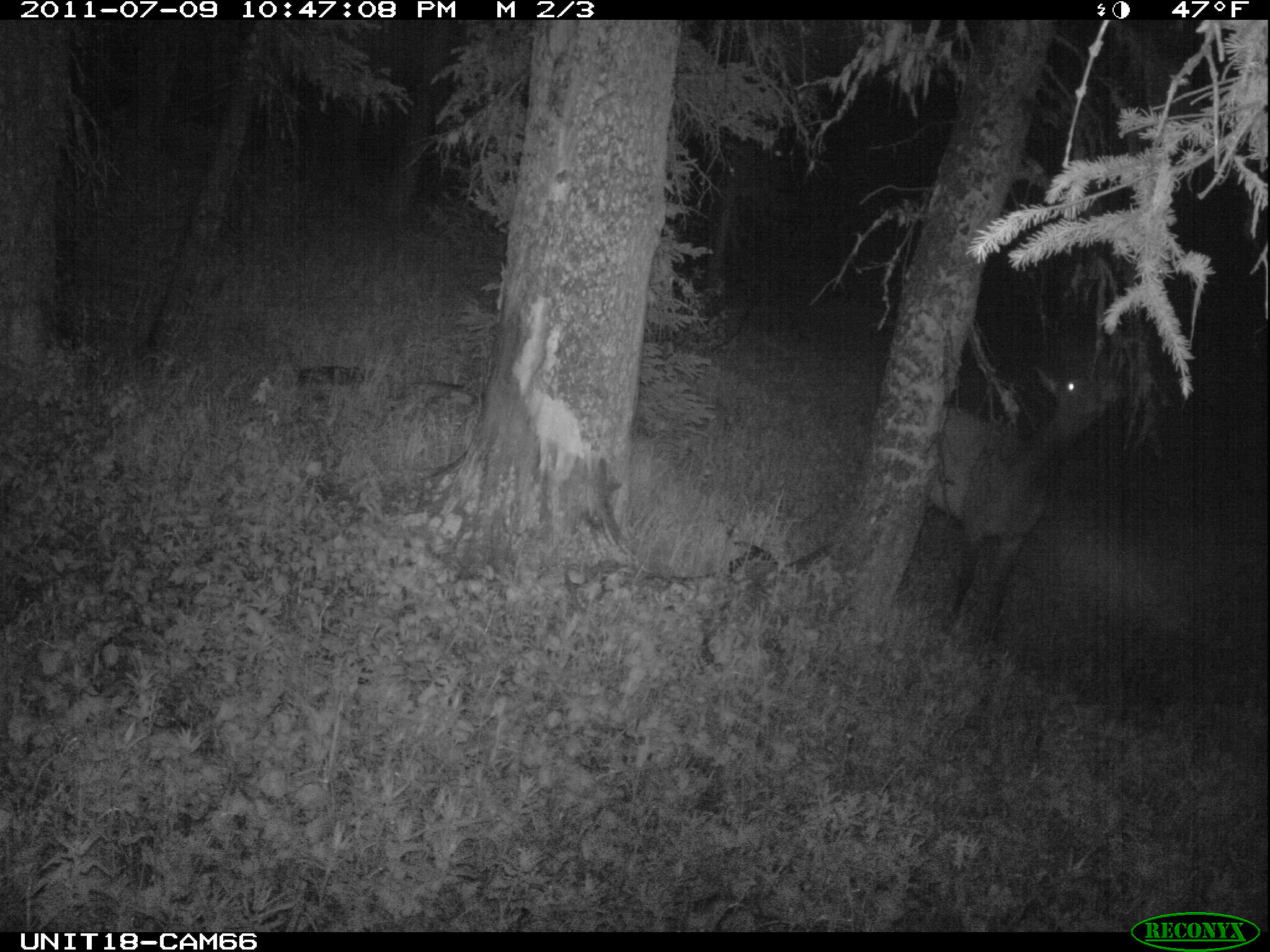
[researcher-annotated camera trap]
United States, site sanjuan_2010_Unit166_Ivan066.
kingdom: Animalia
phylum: Chordata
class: Mammalia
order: Artiodactyla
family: Cervidae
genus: Cervus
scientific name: Cervus elaphus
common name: red deer